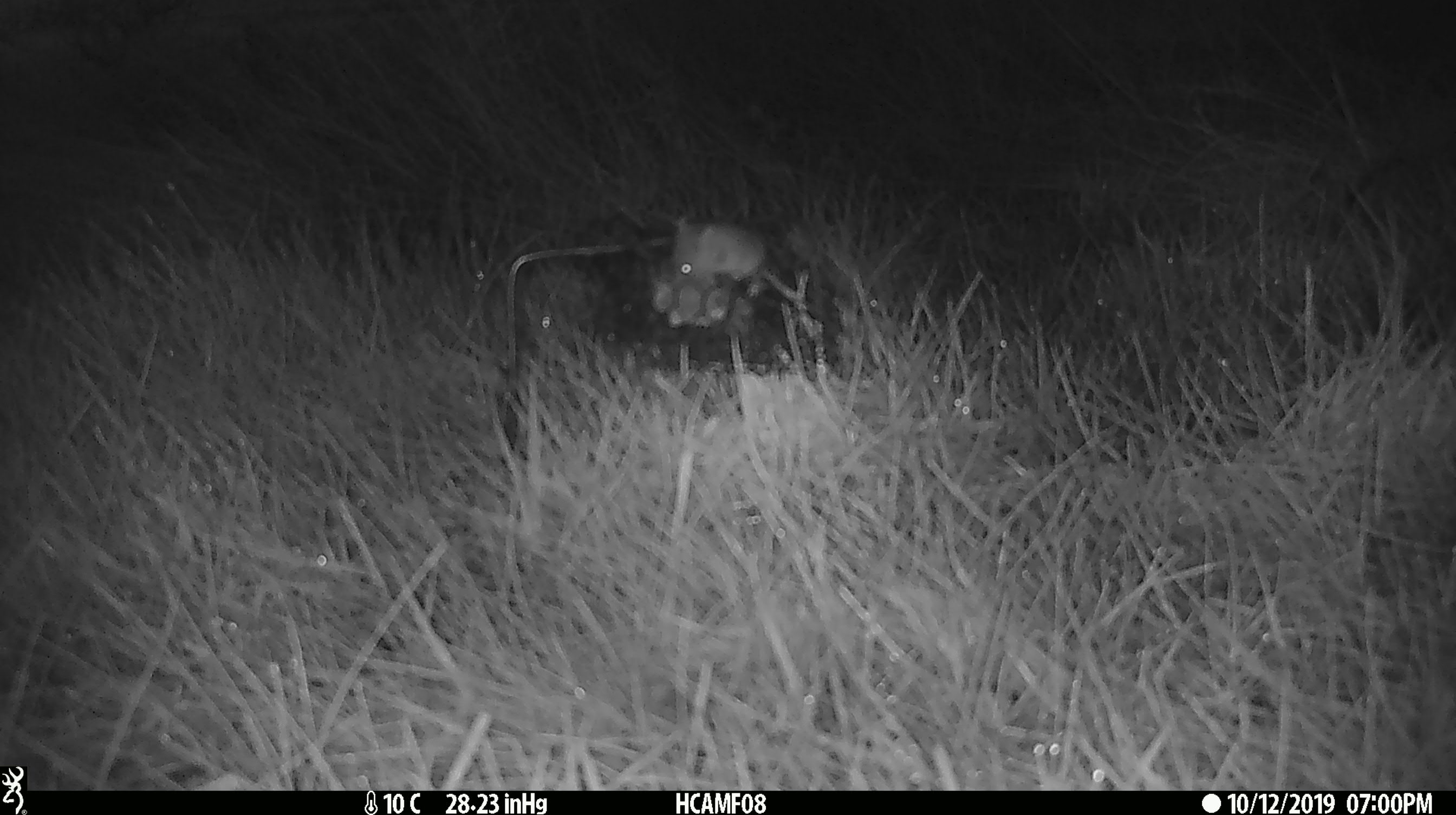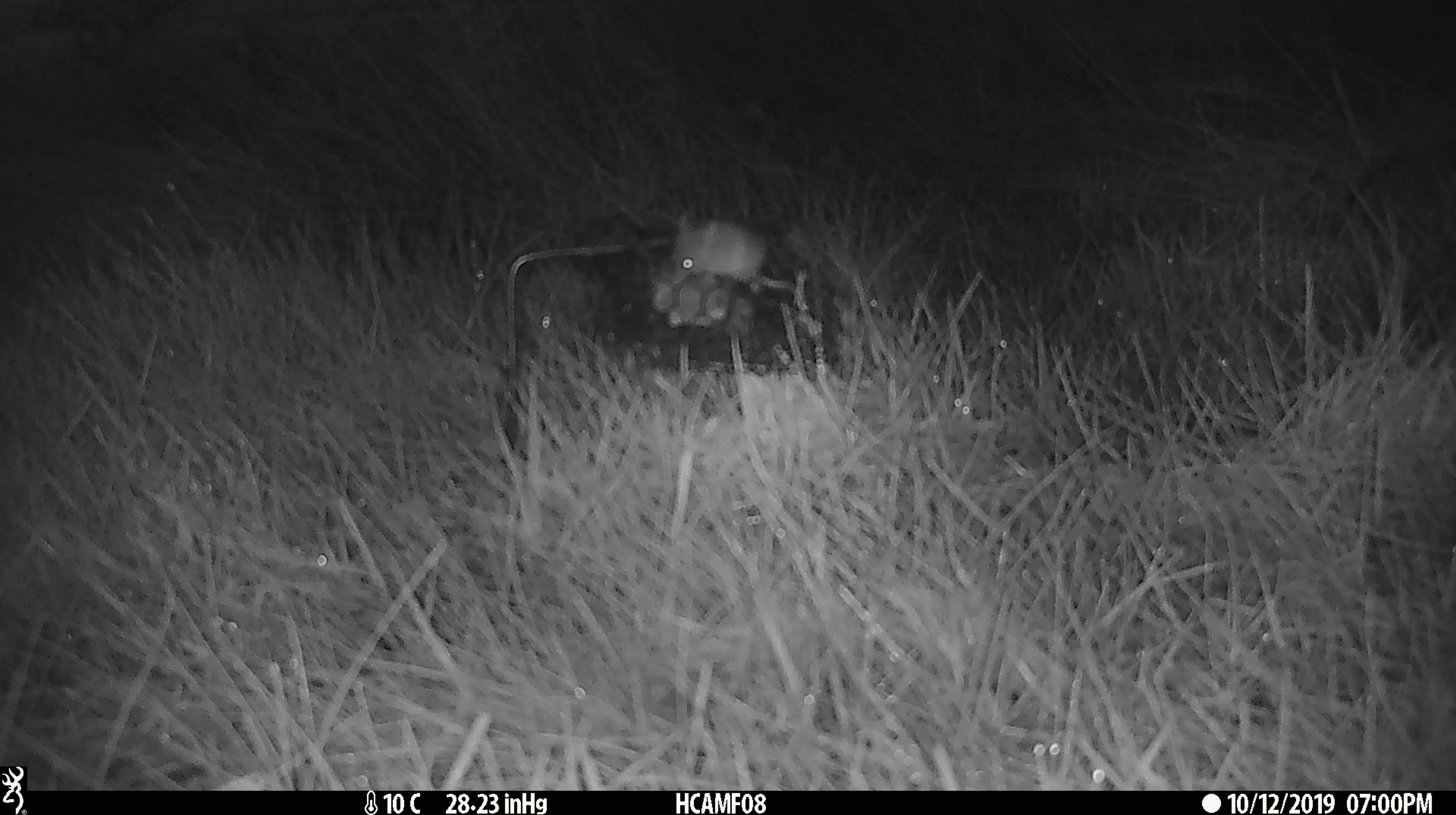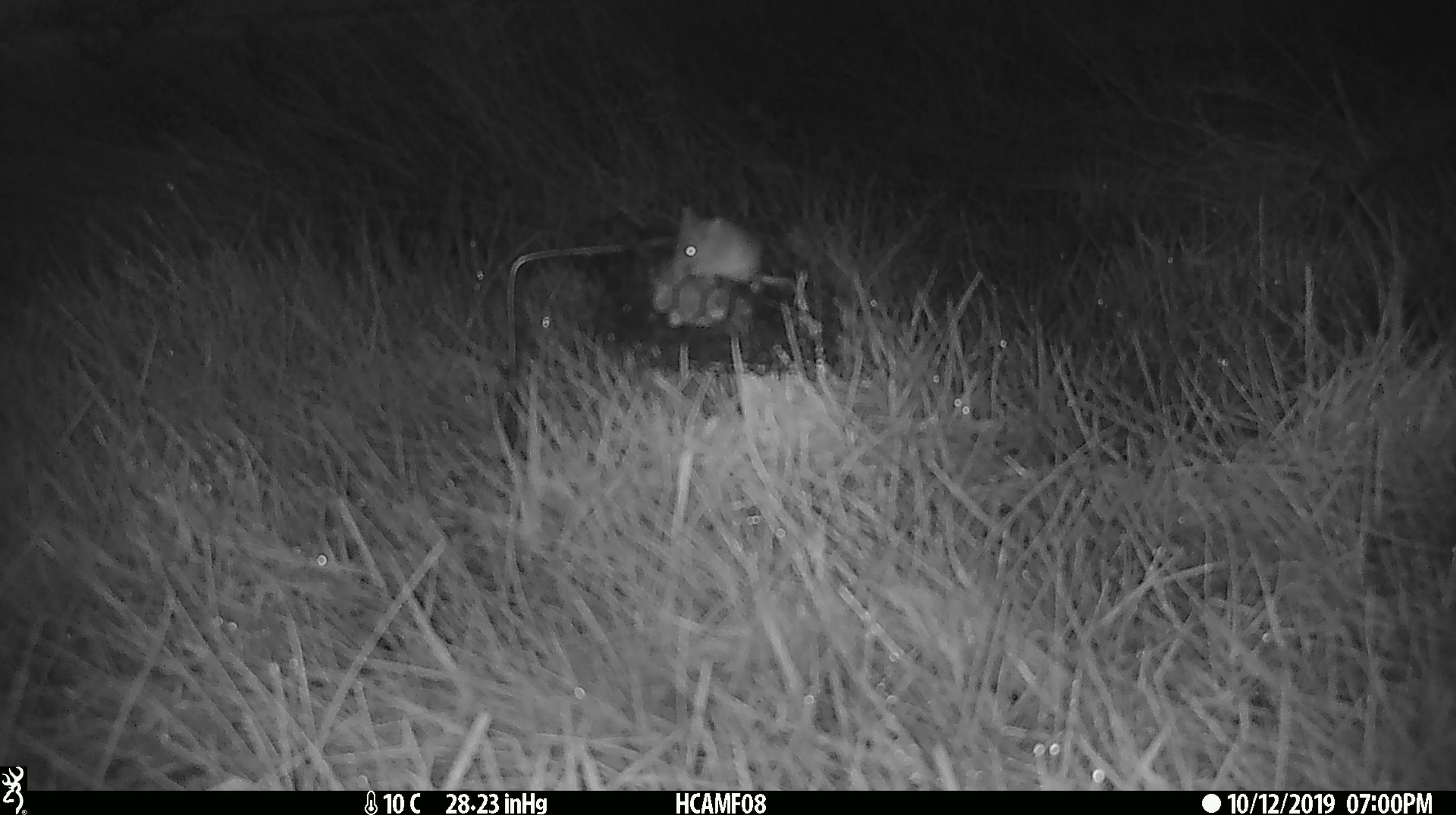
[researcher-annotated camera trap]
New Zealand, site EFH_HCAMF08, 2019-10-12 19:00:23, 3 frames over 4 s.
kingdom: Animalia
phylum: Chordata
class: Mammalia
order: Rodentia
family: Muridae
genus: Mus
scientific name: Mus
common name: mouse